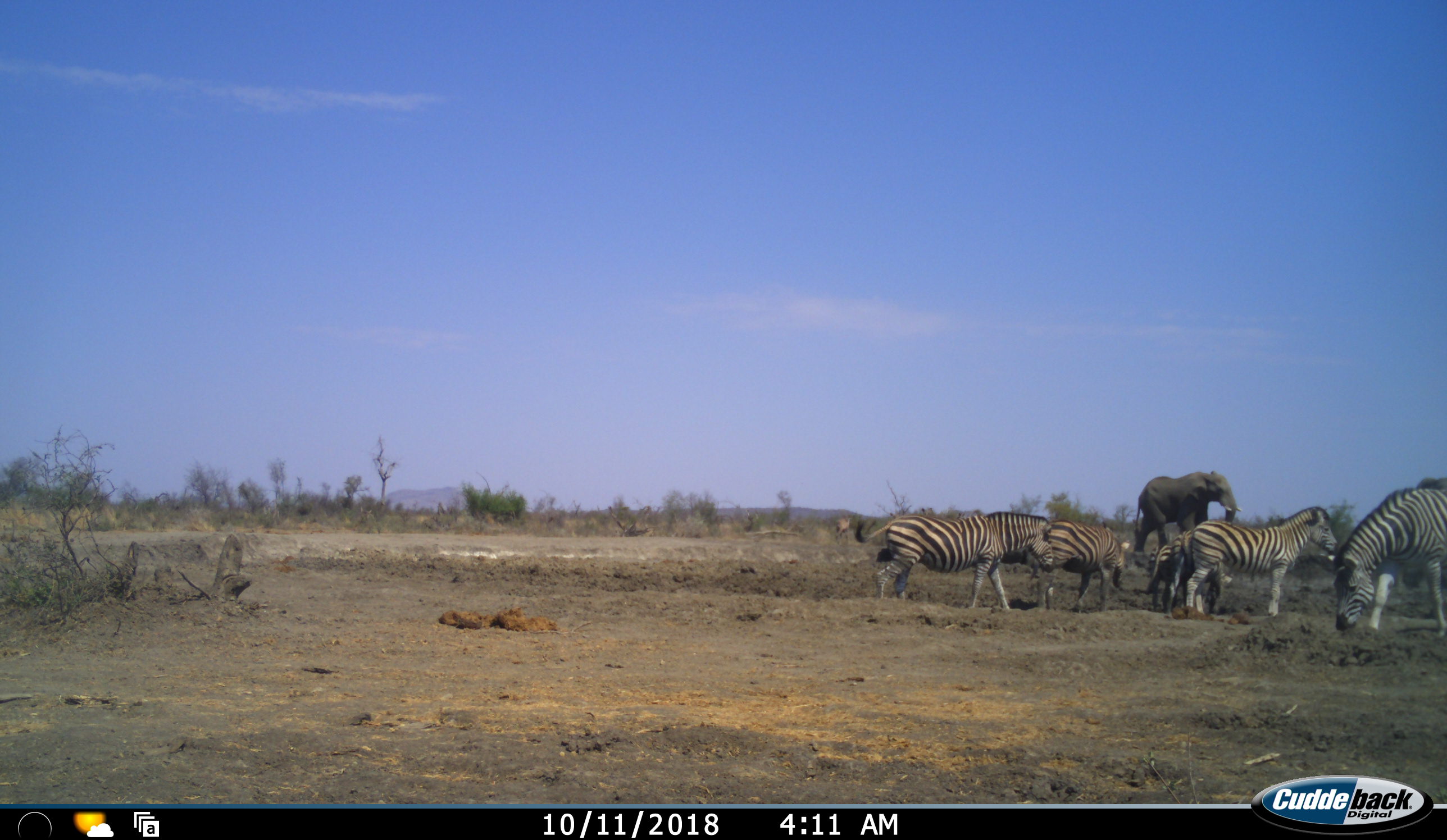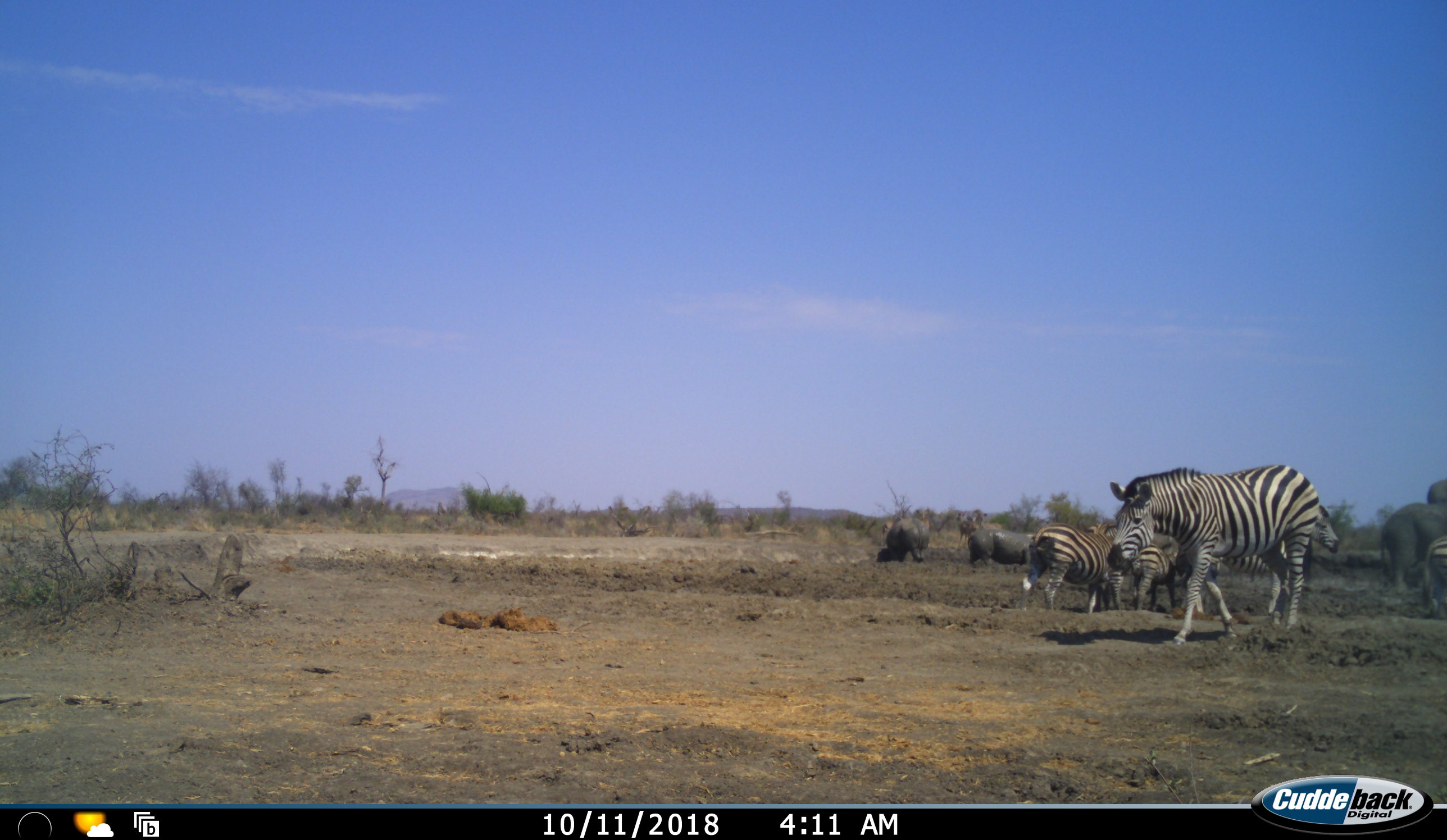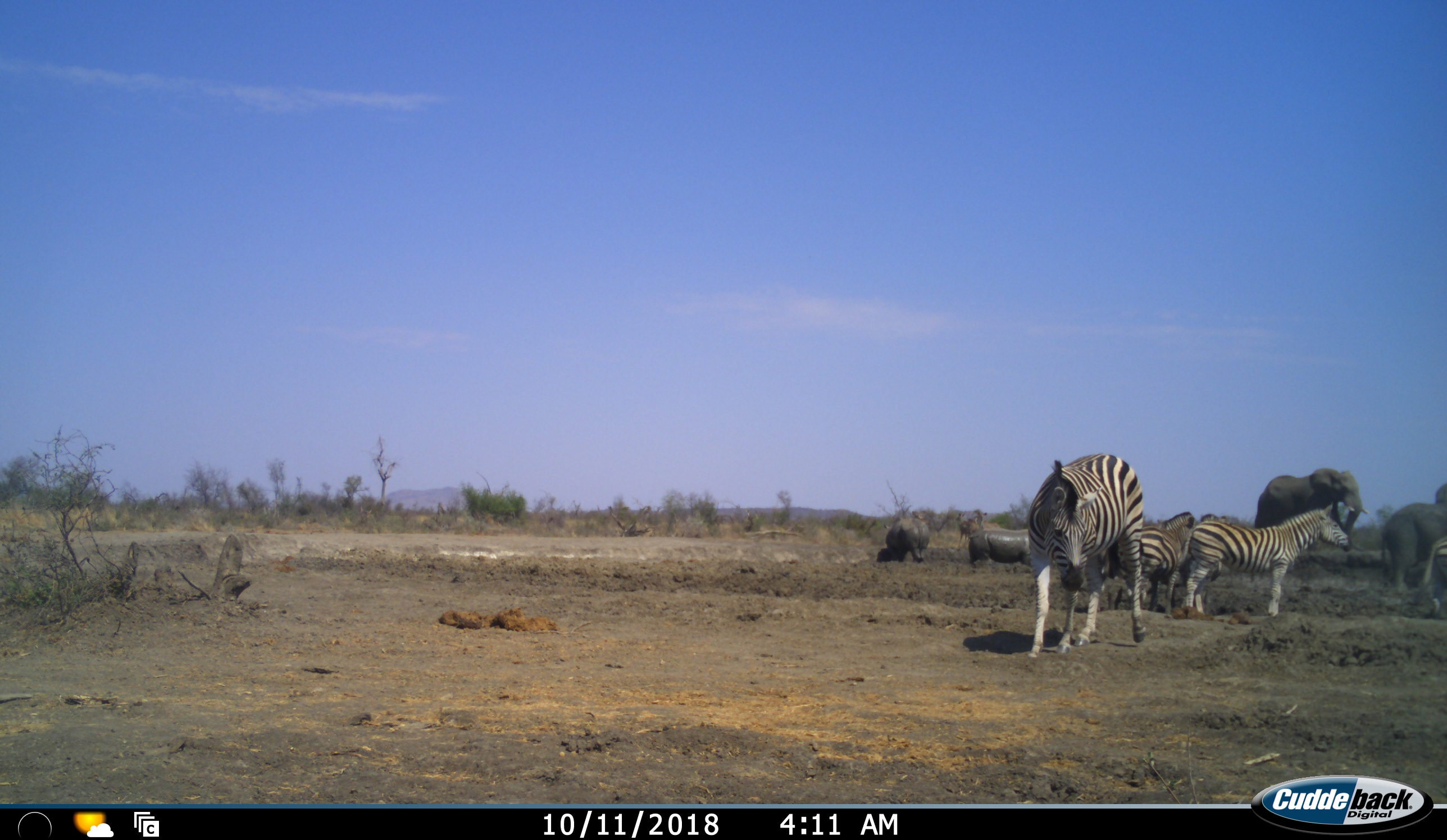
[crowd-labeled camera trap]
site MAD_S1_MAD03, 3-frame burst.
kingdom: Animalia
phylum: Chordata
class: Mammalia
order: Proboscidea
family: Elephantidae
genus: Loxodonta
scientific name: Loxodonta africana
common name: african bush elephant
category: elephant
Elephant (african bush elephant) (Loxodonta africana), count 2. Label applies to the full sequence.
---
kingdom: Animalia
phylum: Chordata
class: Mammalia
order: Artiodactyla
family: Hippopotamidae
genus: Hippopotamus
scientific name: Hippopotamus amphibius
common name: hippopotamus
Hippopotamus (Hippopotamus amphibius), count 2. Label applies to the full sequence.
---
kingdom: Animalia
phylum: Chordata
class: Mammalia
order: Perissodactyla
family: Equidae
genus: Equus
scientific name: Equus quagga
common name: plains zebra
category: zebraplains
Zebraplains (plains zebra) (Equus quagga), count 6. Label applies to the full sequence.